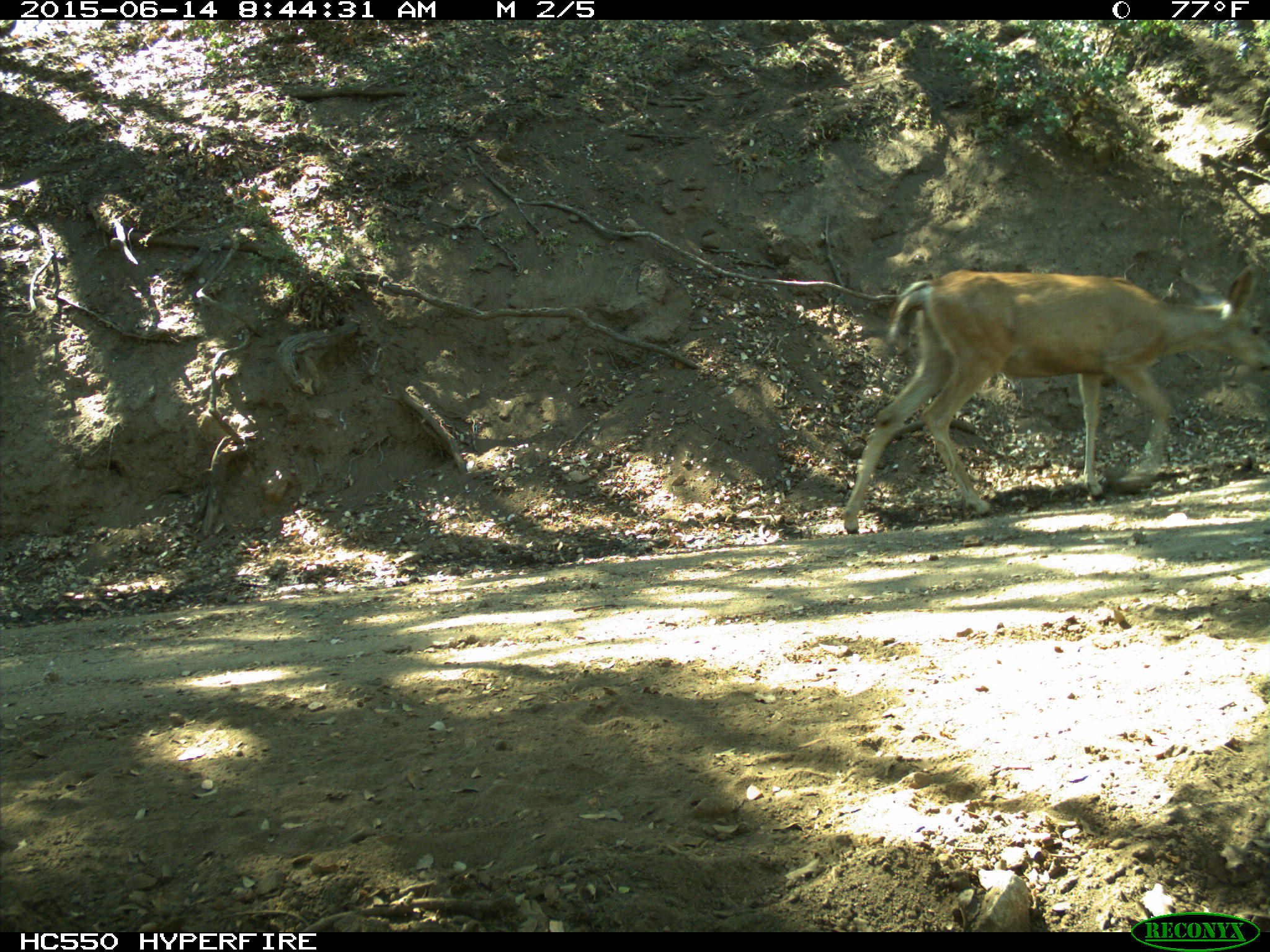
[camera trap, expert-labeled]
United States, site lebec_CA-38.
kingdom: Animalia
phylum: Chordata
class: Mammalia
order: Artiodactyla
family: Cervidae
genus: Odocoileus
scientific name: Odocoileus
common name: deer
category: unidentified deer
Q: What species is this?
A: Unidentified deer (deer) (Odocoileus).